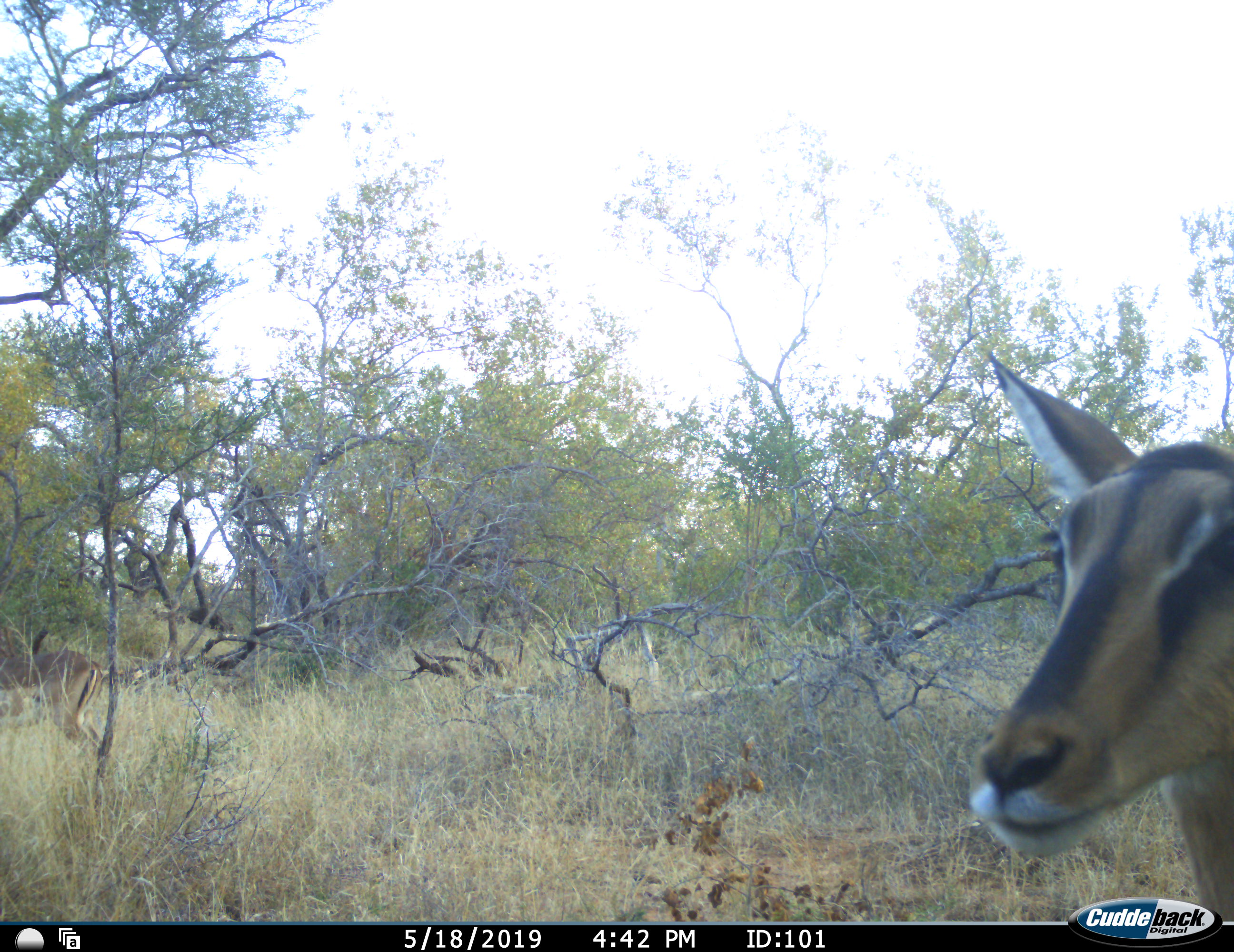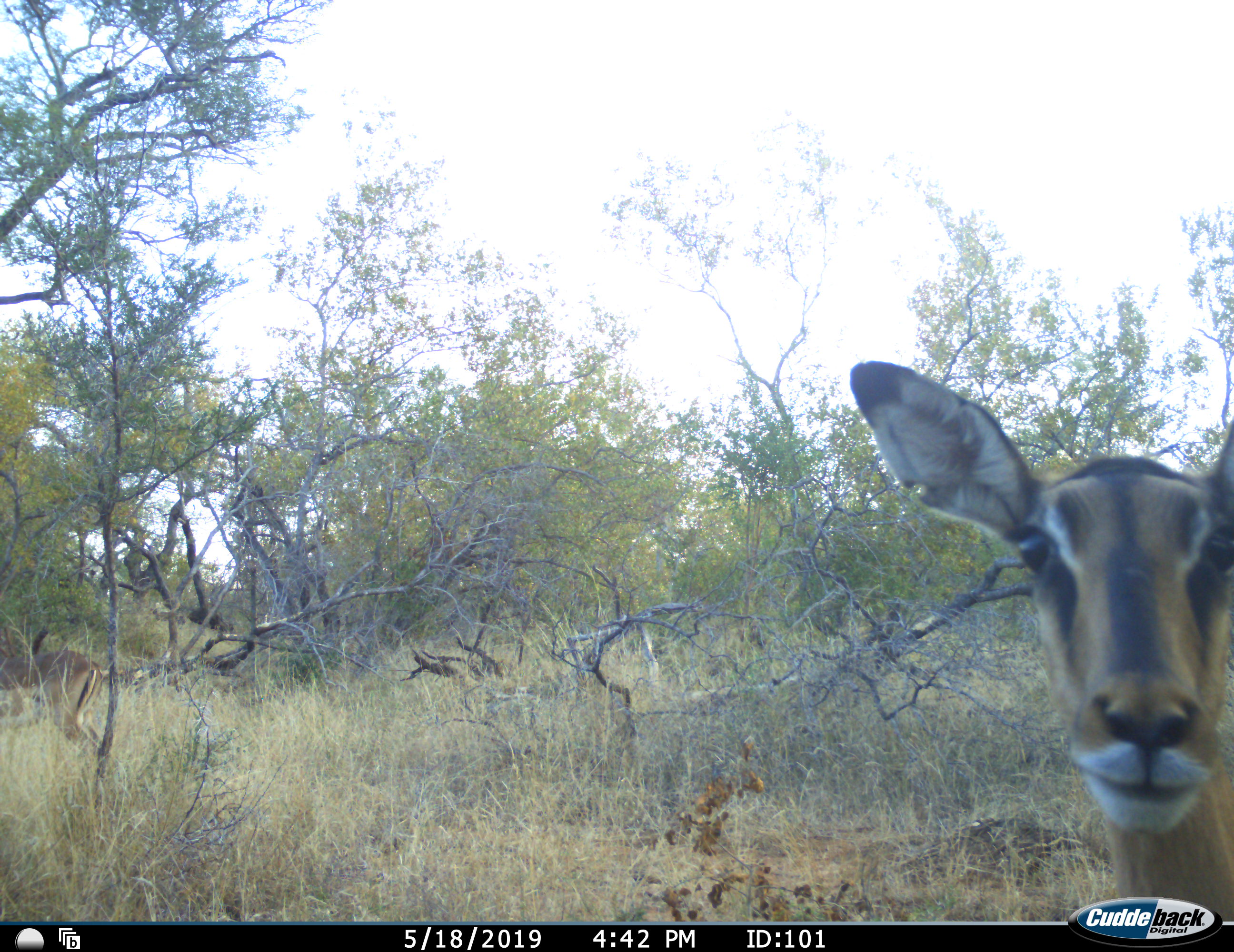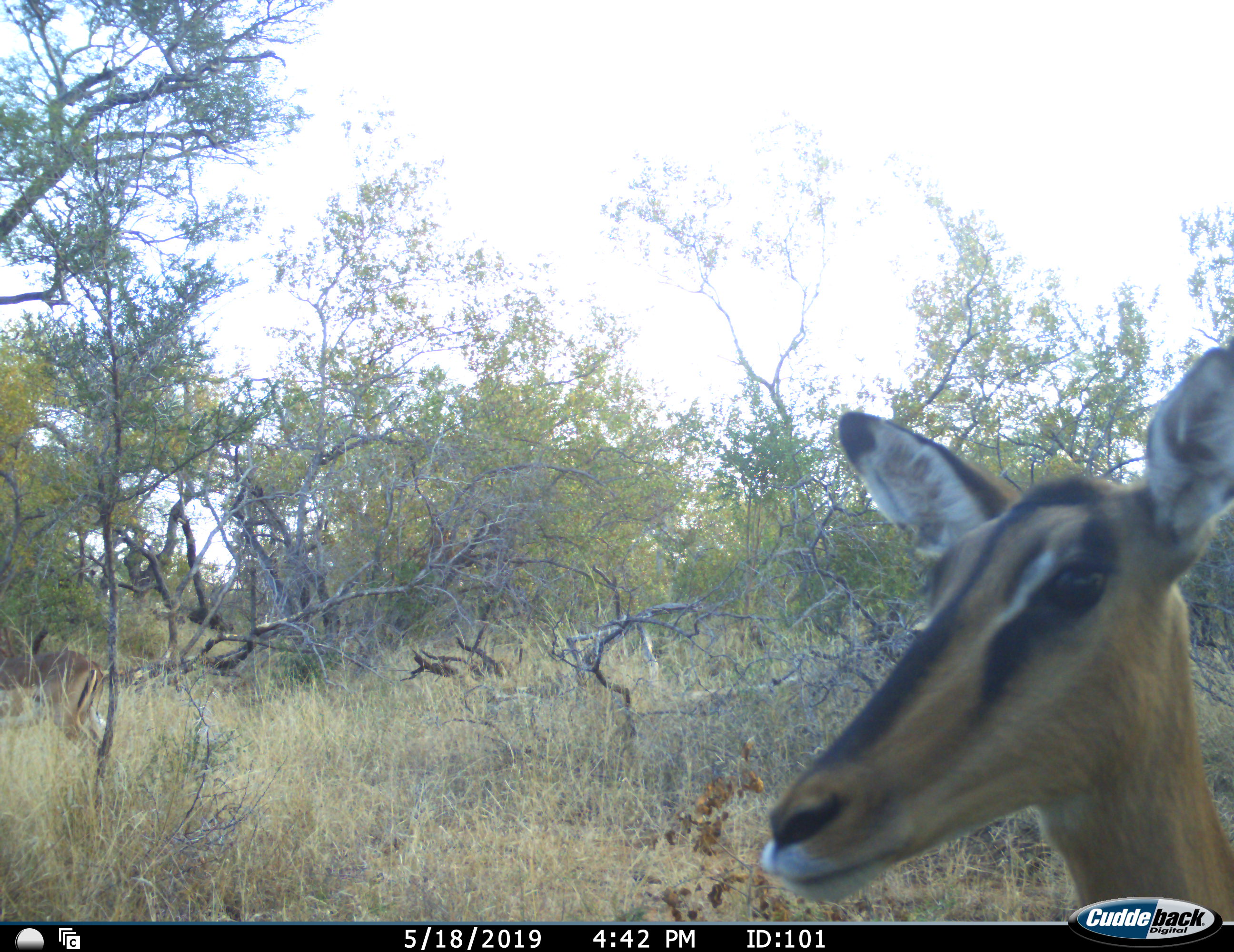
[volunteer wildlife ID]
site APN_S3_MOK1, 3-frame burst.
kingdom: Animalia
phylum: Chordata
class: Mammalia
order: Artiodactyla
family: Bovidae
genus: Aepyceros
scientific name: Aepyceros melampus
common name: impala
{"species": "impala (Aepyceros melampus)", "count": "1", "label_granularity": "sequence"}